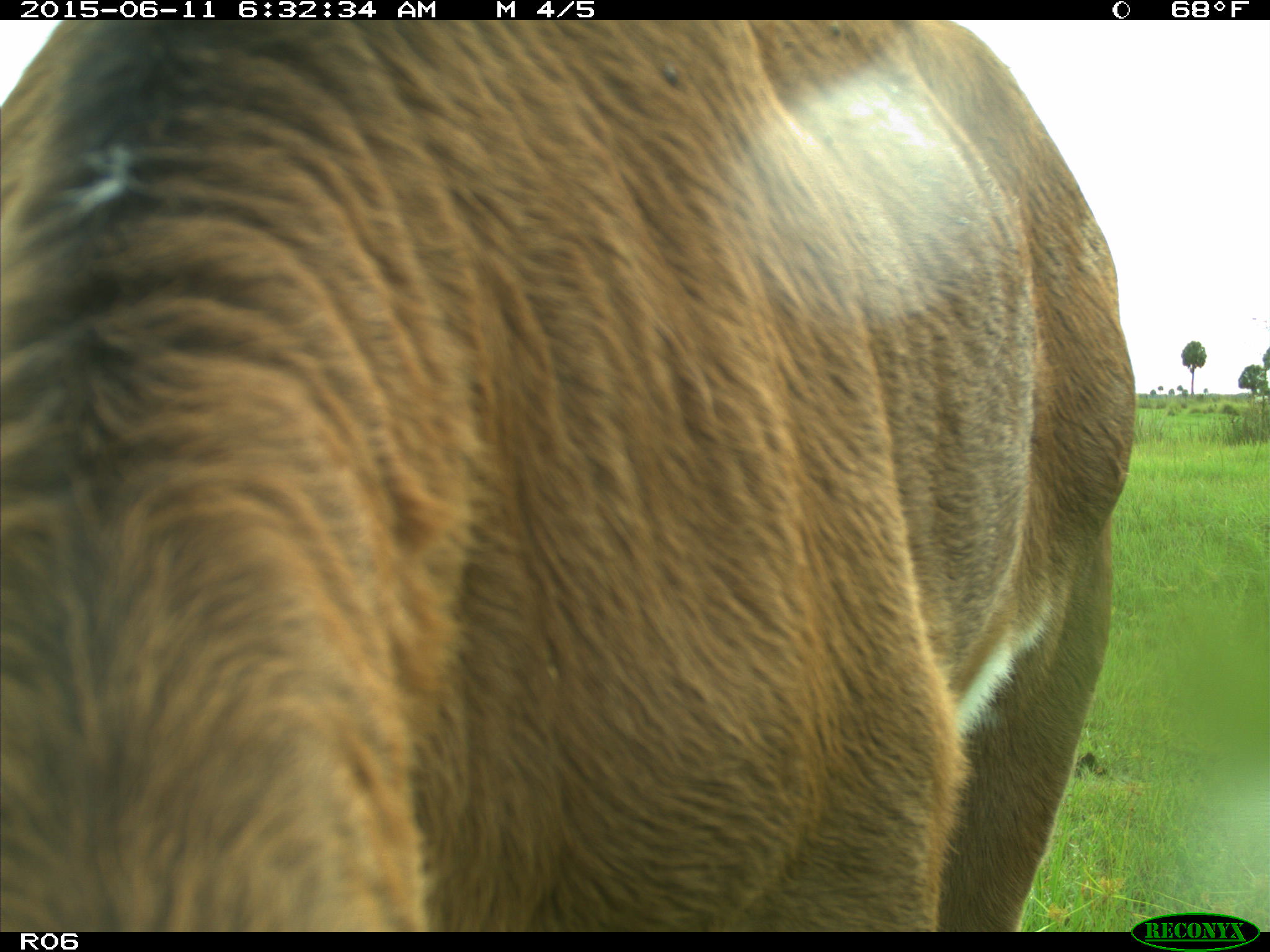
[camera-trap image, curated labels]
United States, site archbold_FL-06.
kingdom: Animalia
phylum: Chordata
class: Mammalia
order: Artiodactyla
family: Bovidae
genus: Bos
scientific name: Bos taurus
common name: domestic cow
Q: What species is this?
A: Bos taurus (domestic cow).